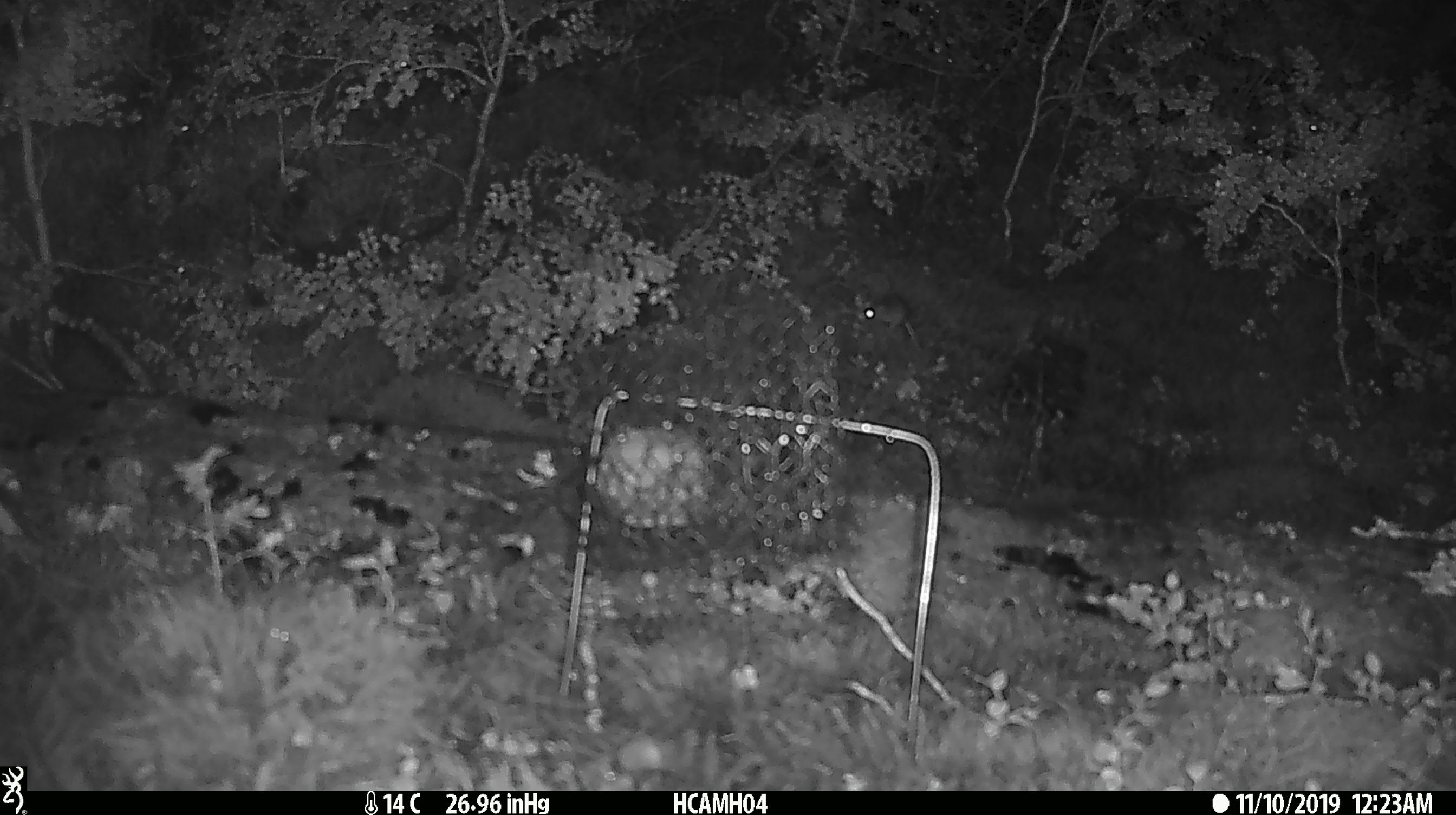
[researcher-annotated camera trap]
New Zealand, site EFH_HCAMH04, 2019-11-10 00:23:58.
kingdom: Animalia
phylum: Chordata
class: Mammalia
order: Rodentia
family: Muridae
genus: Mus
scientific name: Mus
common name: mouse